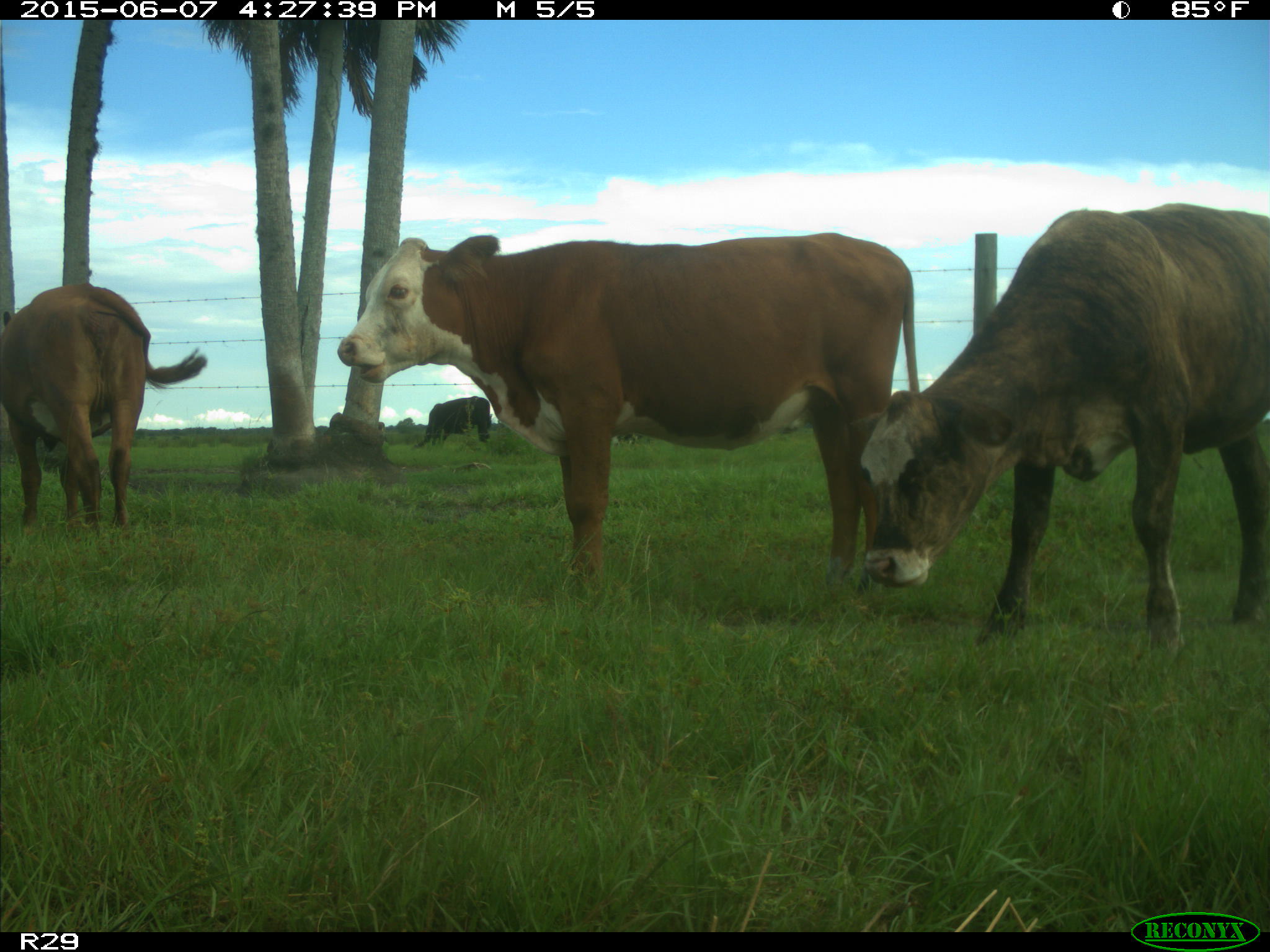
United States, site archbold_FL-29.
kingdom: Animalia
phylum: Chordata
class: Mammalia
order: Artiodactyla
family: Bovidae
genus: Bos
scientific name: Bos taurus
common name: domestic cow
Bos taurus (domestic cow).